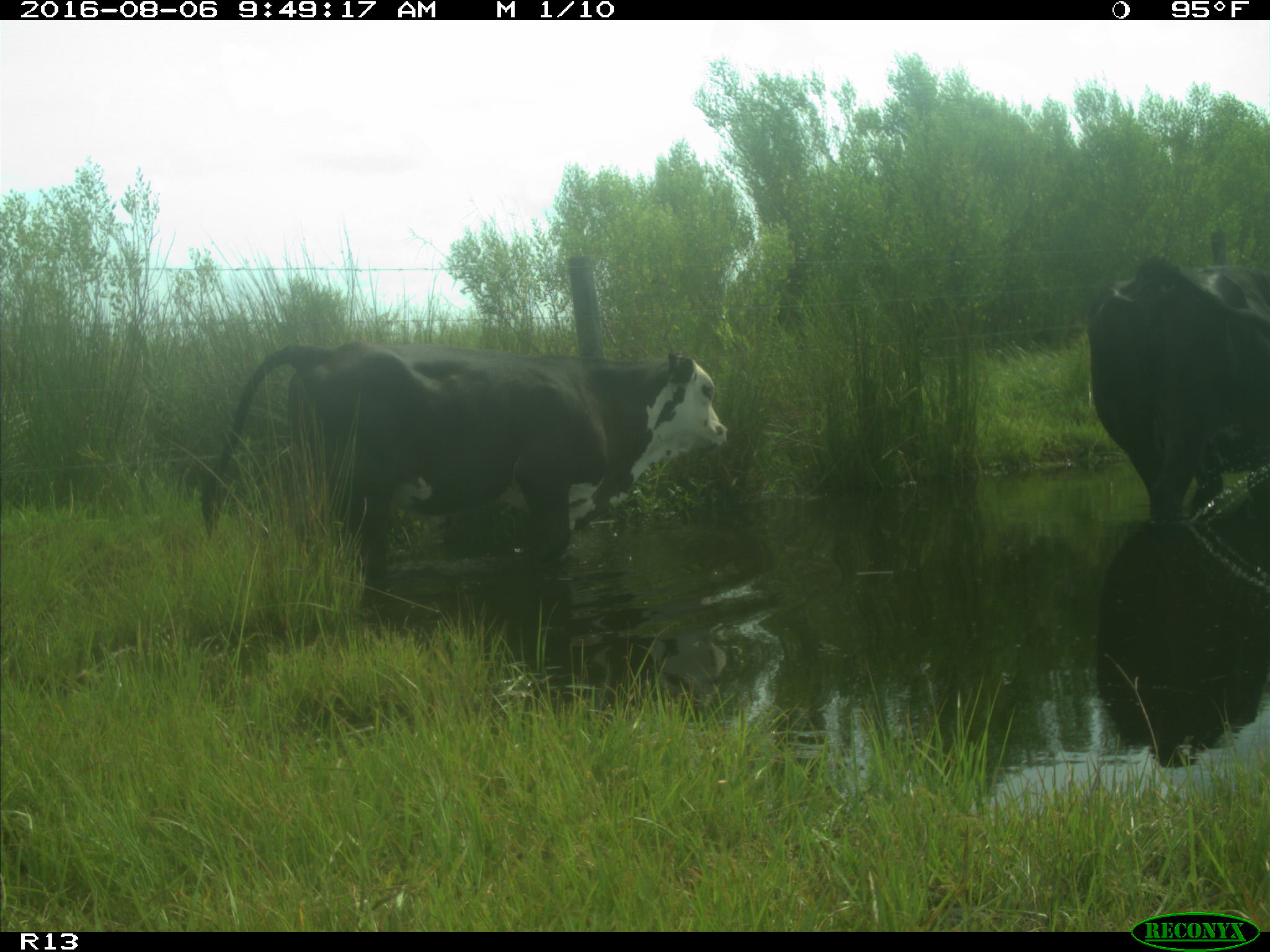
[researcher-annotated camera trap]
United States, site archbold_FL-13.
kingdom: Animalia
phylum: Chordata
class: Mammalia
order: Artiodactyla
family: Bovidae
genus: Bos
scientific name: Bos taurus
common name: domestic cow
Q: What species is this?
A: Bos taurus (domestic cow).